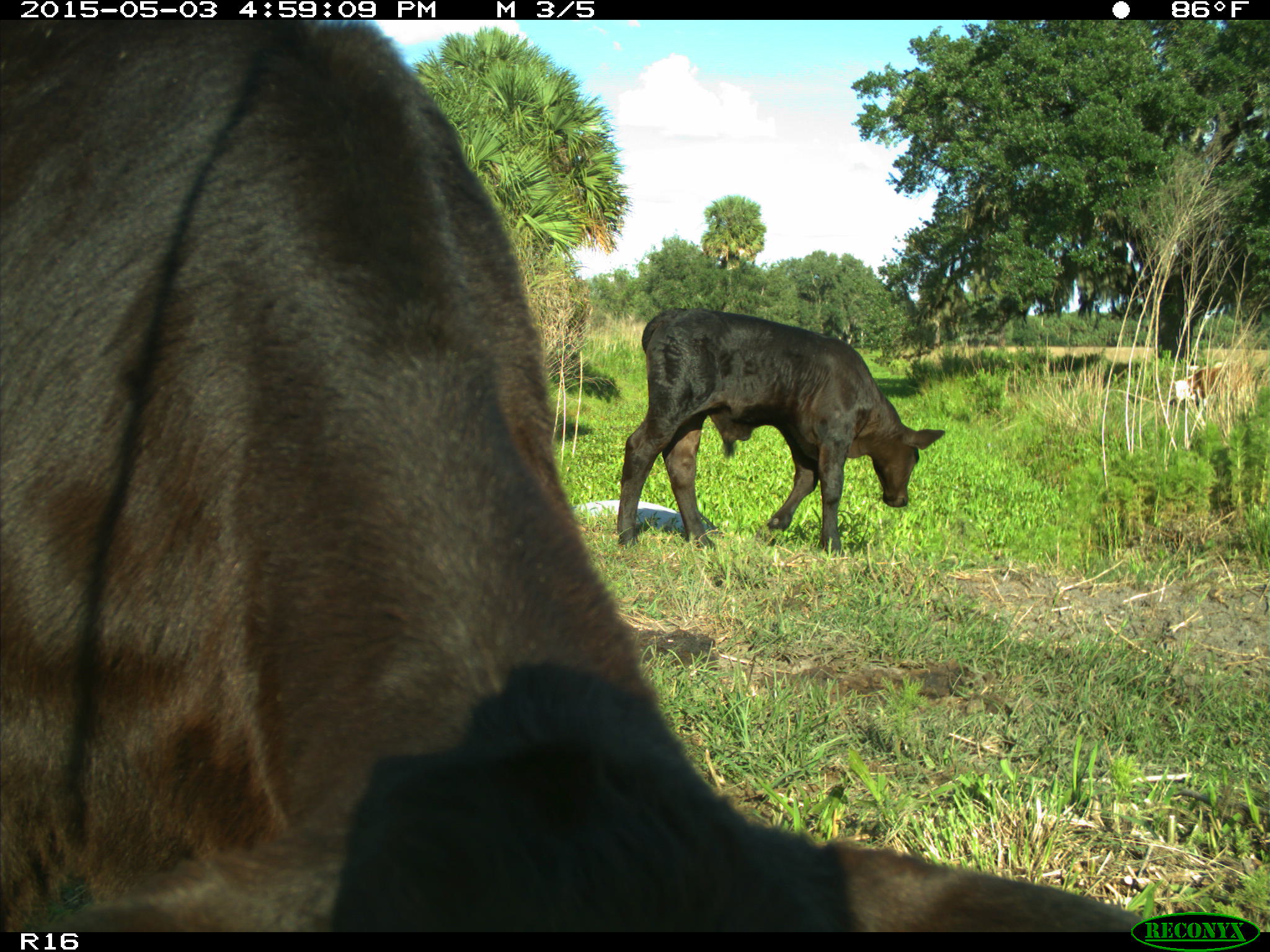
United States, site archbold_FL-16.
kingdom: Animalia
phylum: Chordata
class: Mammalia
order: Artiodactyla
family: Bovidae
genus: Bos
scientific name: Bos taurus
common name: domestic cow